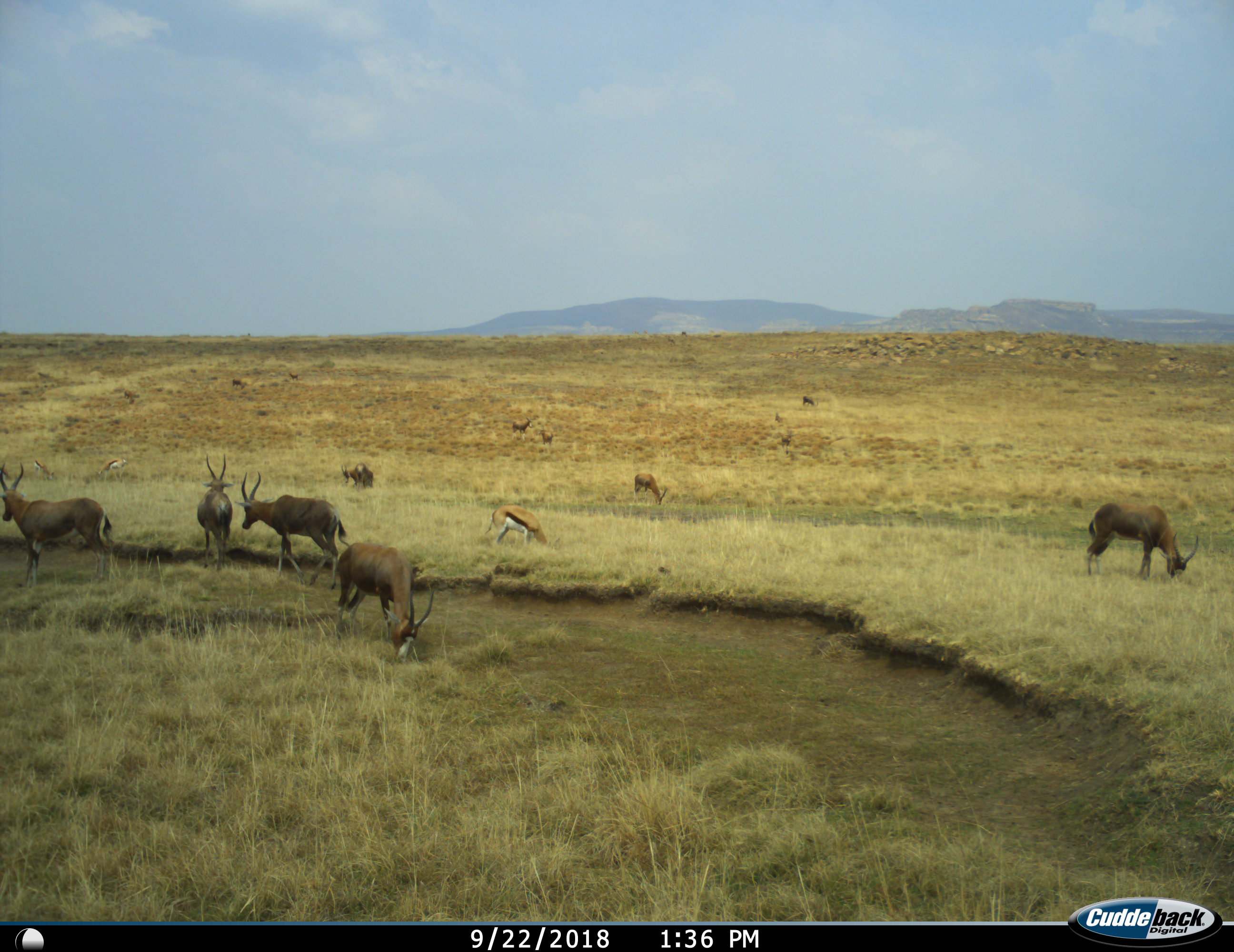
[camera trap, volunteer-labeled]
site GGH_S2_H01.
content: unidentified animal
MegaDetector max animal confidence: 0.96